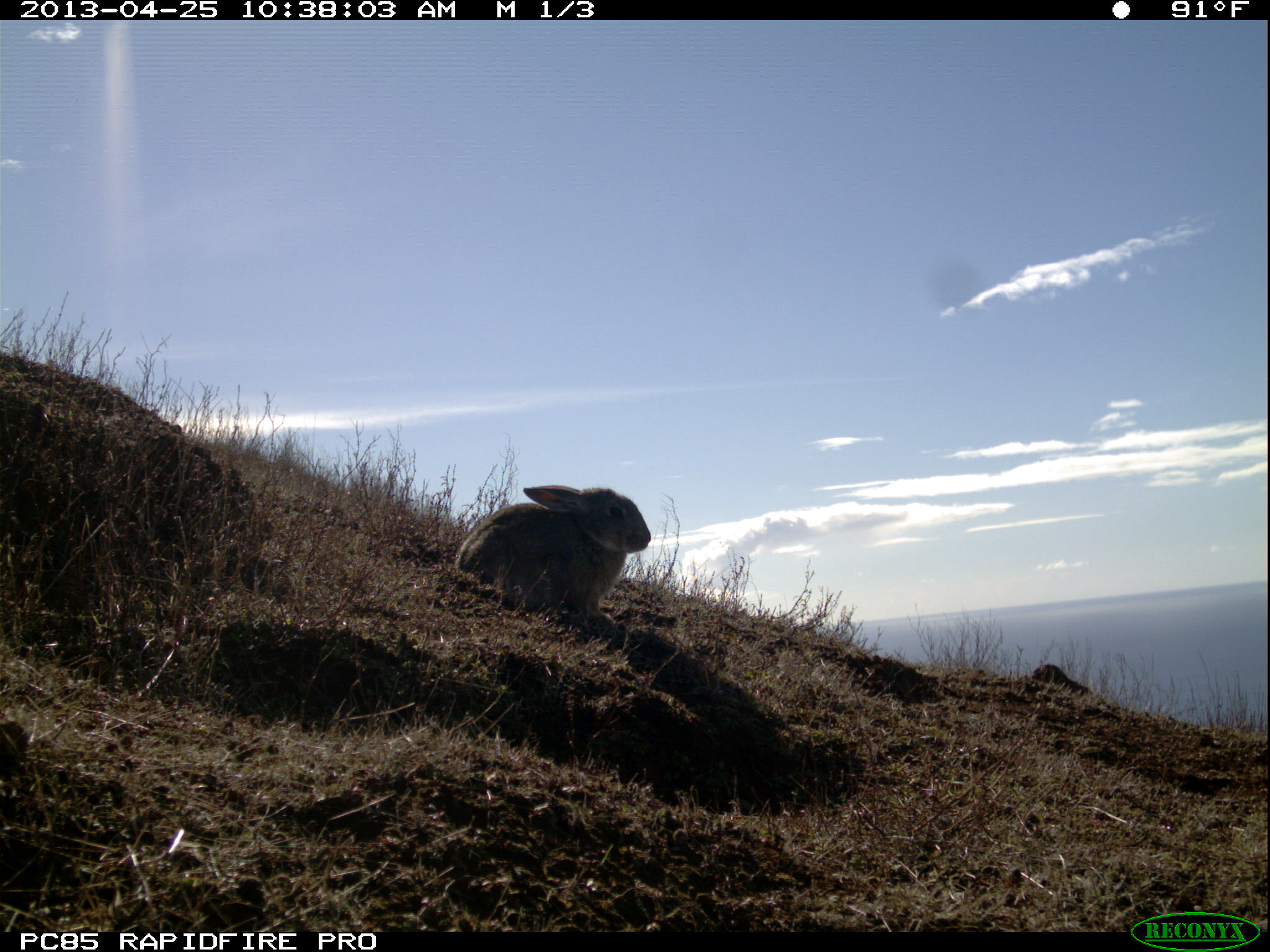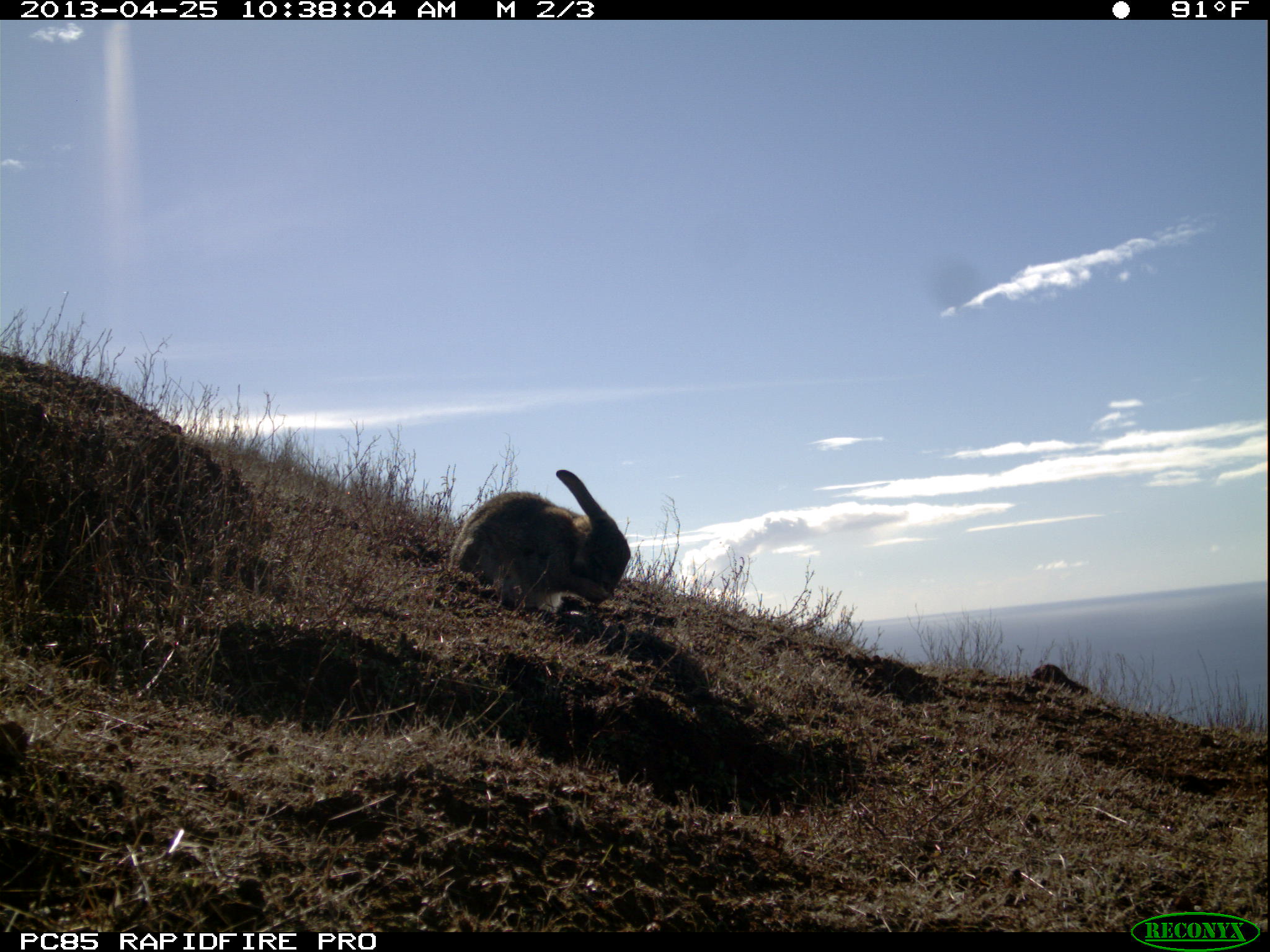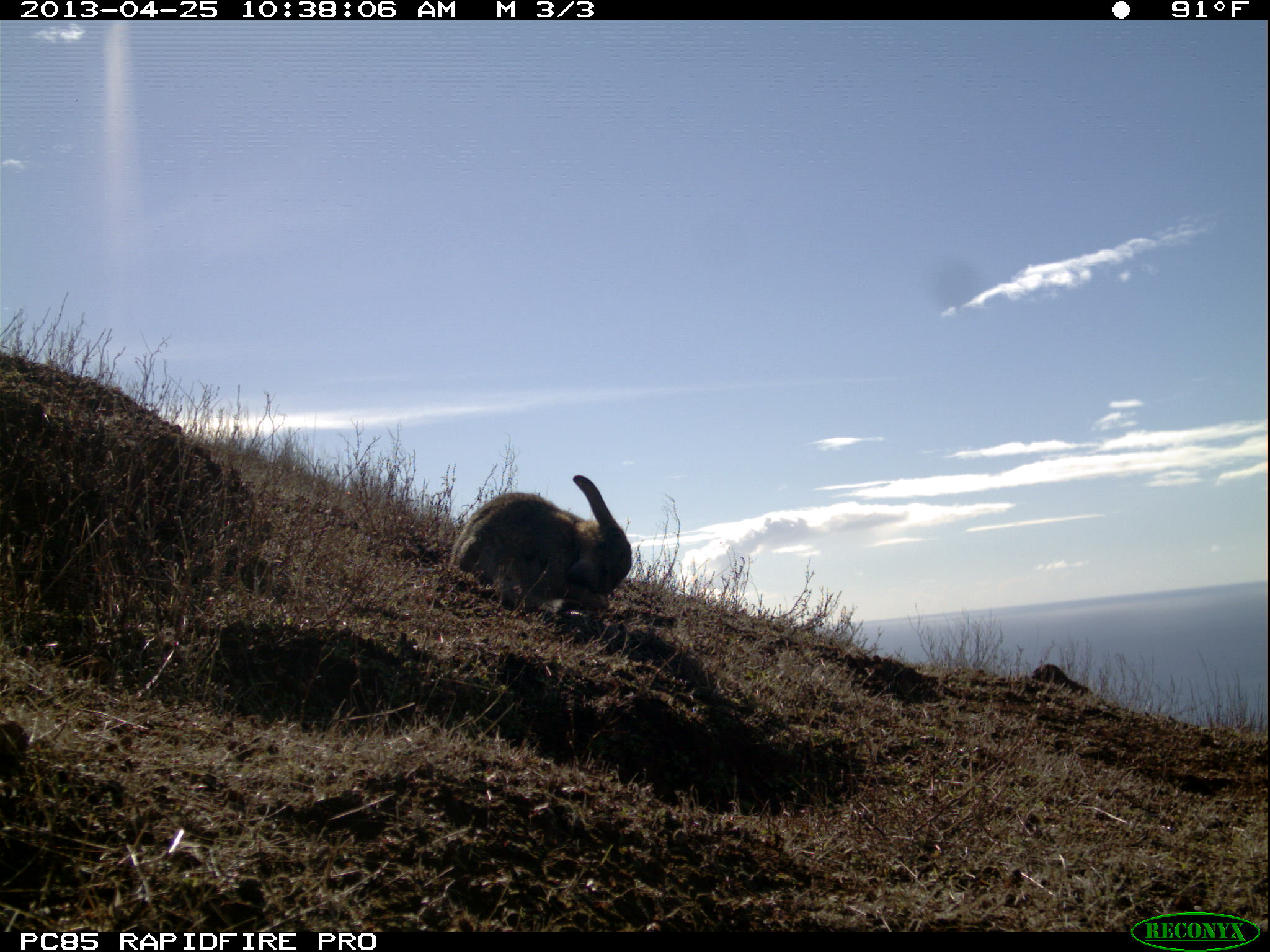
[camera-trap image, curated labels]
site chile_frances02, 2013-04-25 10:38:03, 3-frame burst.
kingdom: Animalia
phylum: Chordata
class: Mammalia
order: Lagomorpha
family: Leporidae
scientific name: Leporidae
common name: rabbits and hares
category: rabbit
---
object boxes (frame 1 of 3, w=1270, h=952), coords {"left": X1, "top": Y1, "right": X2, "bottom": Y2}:
rabbit: {"left": 451, "top": 482, "right": 652, "bottom": 630}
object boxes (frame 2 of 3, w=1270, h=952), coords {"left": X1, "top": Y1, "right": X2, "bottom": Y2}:
rabbit: {"left": 447, "top": 469, "right": 631, "bottom": 624}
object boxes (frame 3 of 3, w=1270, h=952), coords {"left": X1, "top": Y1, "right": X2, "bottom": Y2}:
rabbit: {"left": 447, "top": 473, "right": 633, "bottom": 619}